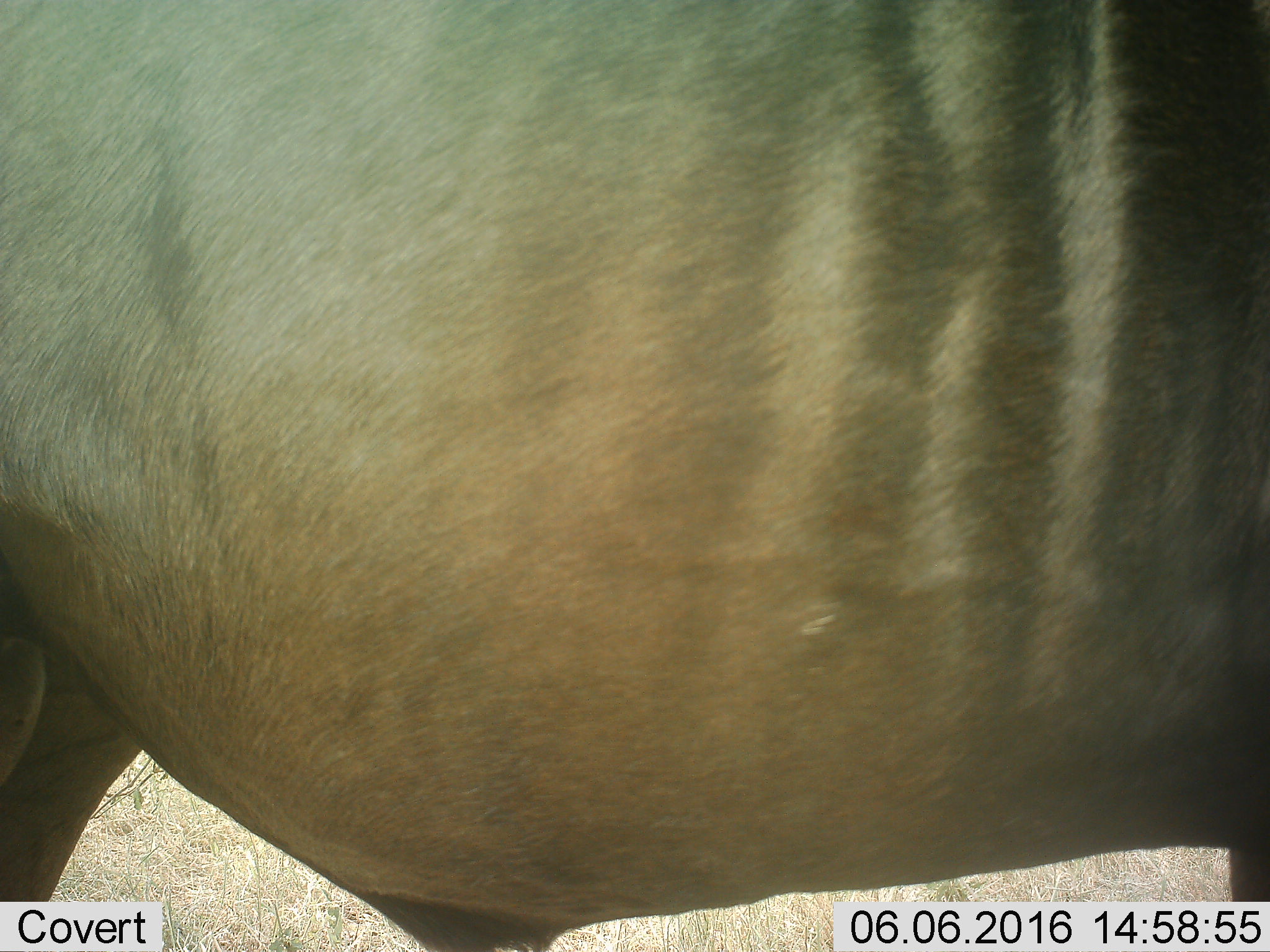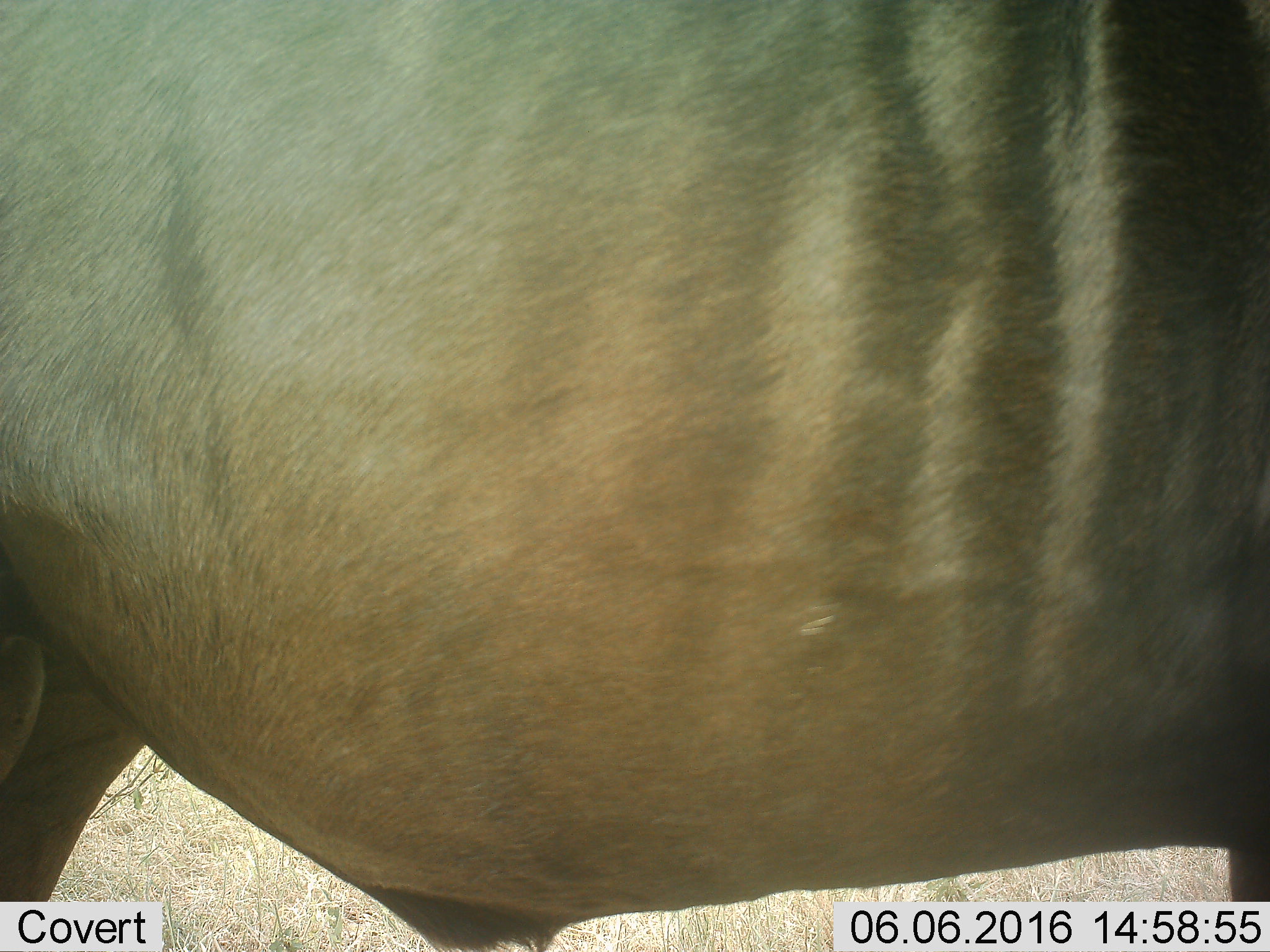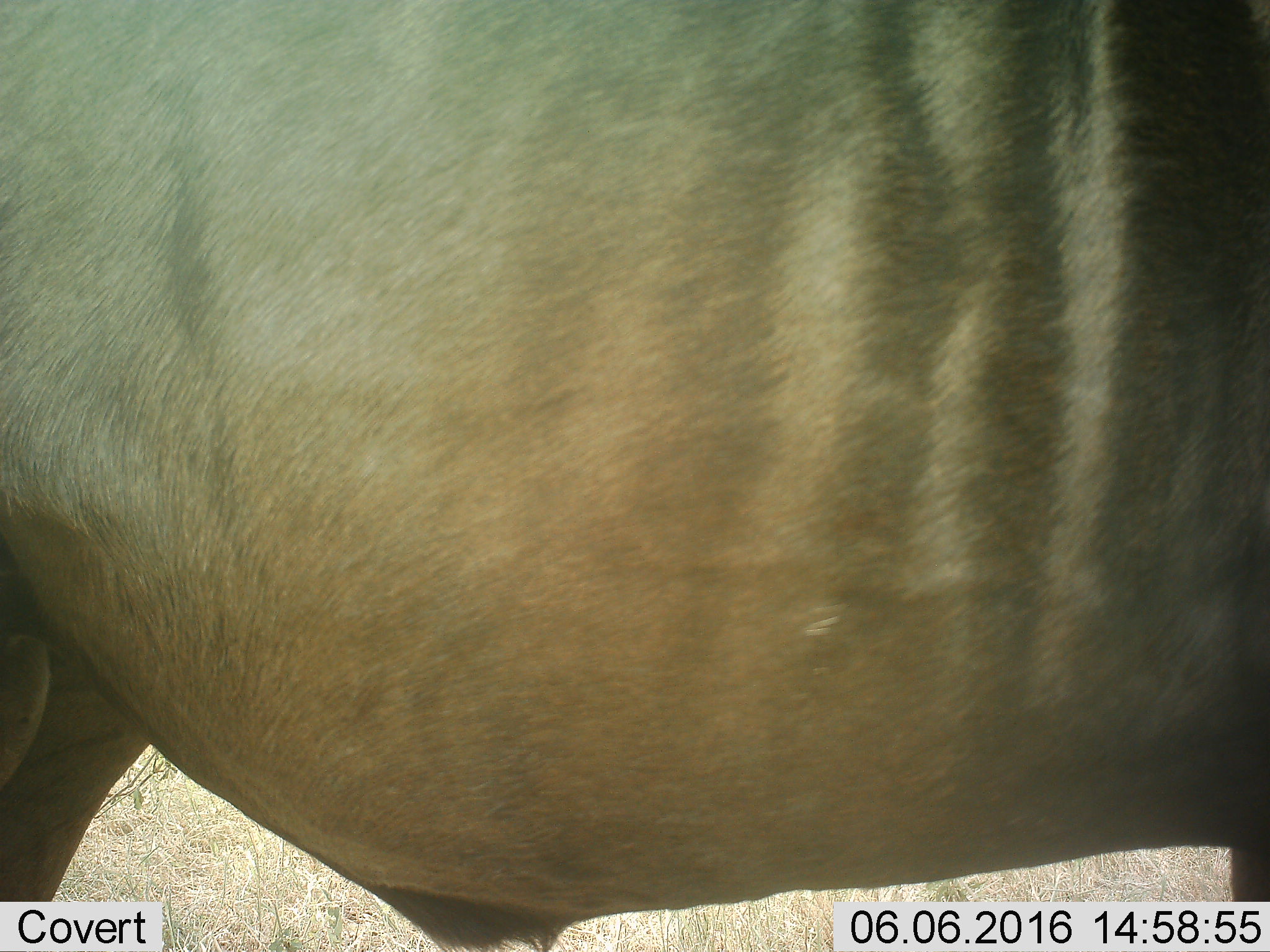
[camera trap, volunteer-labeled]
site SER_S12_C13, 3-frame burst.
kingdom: Animalia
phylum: Chordata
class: Mammalia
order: Artiodactyla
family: Bovidae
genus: Connochaetes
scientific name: Connochaetes taurinus taurinus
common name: blue wildebeest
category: wildebeestblue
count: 1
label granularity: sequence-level